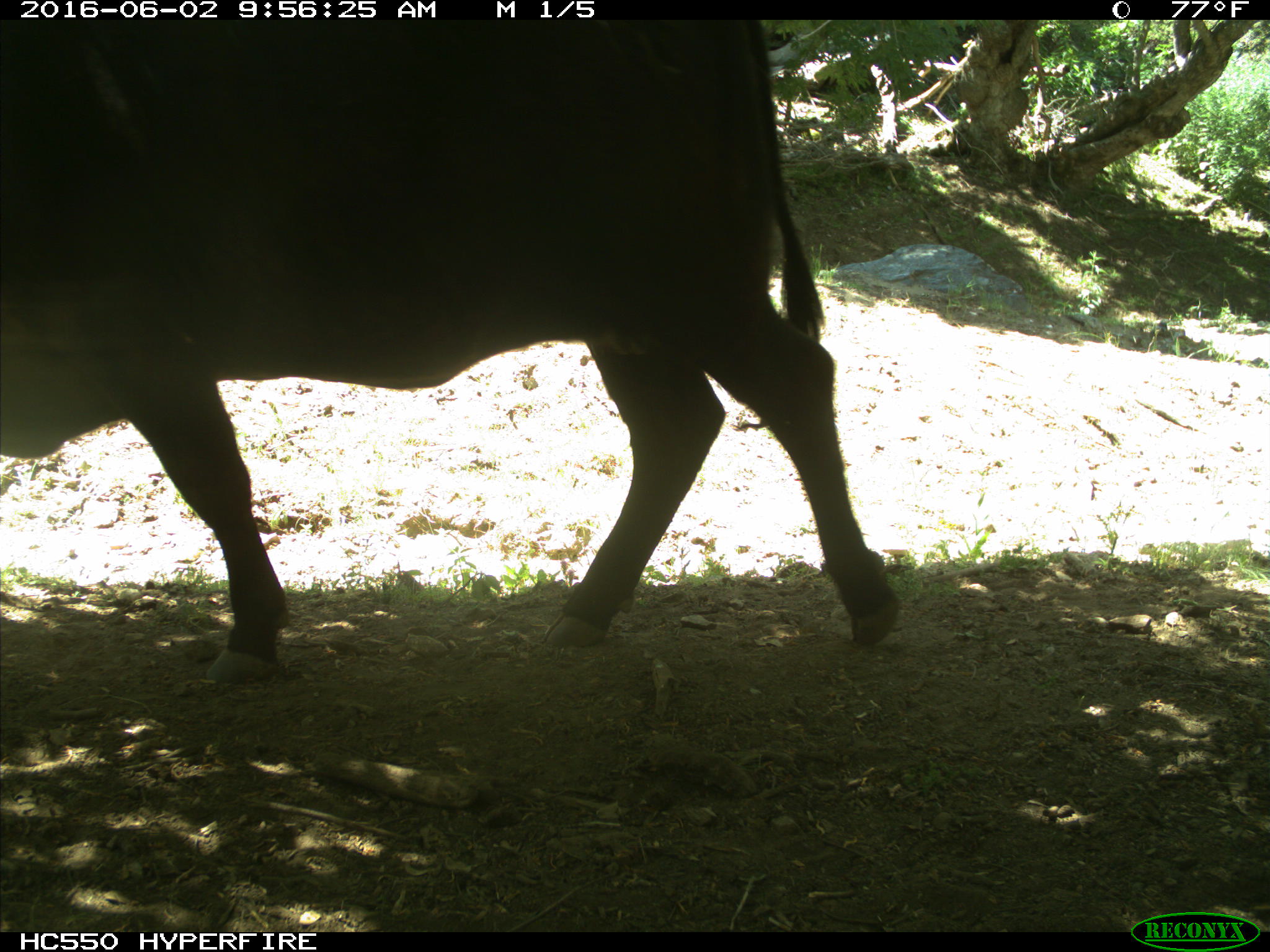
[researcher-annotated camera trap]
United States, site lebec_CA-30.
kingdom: Animalia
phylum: Chordata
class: Mammalia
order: Artiodactyla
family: Bovidae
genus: Bos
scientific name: Bos taurus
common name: domestic cow